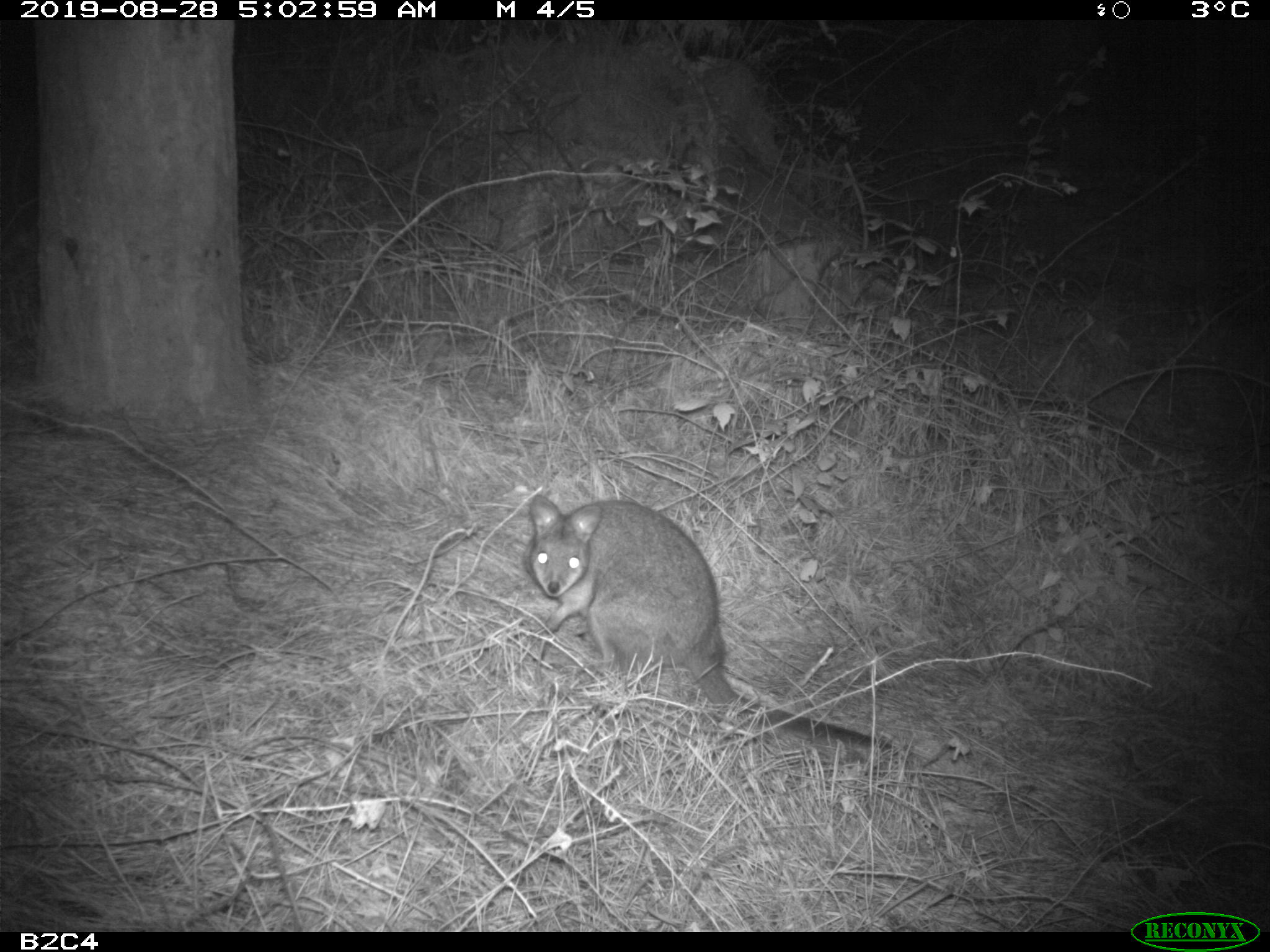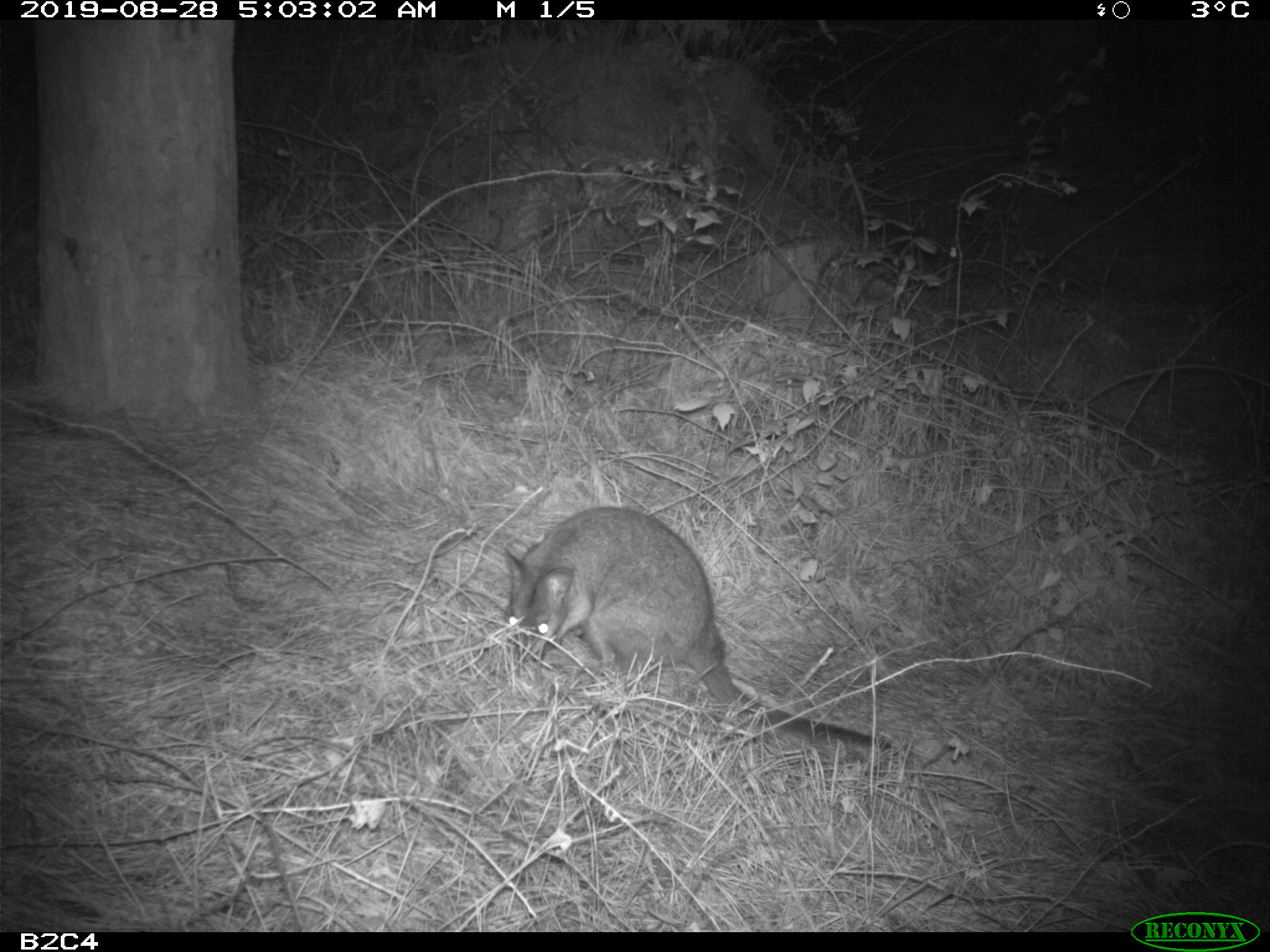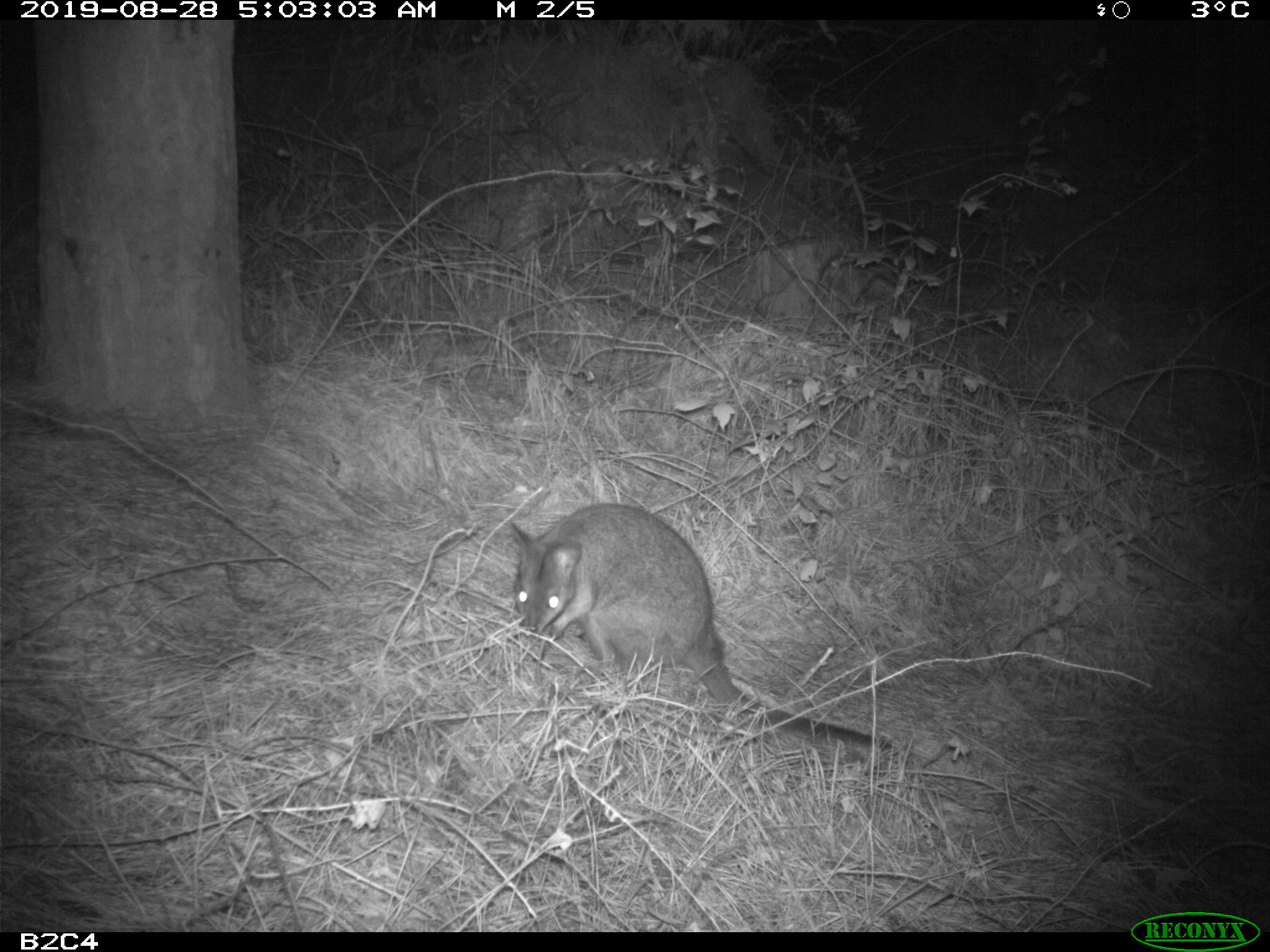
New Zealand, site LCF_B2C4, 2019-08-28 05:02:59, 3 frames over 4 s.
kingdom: Animalia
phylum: Chordata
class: Mammalia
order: Diprotodontia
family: Macropodidae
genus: Notamacropus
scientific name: Notamacropus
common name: wallaby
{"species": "wallaby (Notamacropus)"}